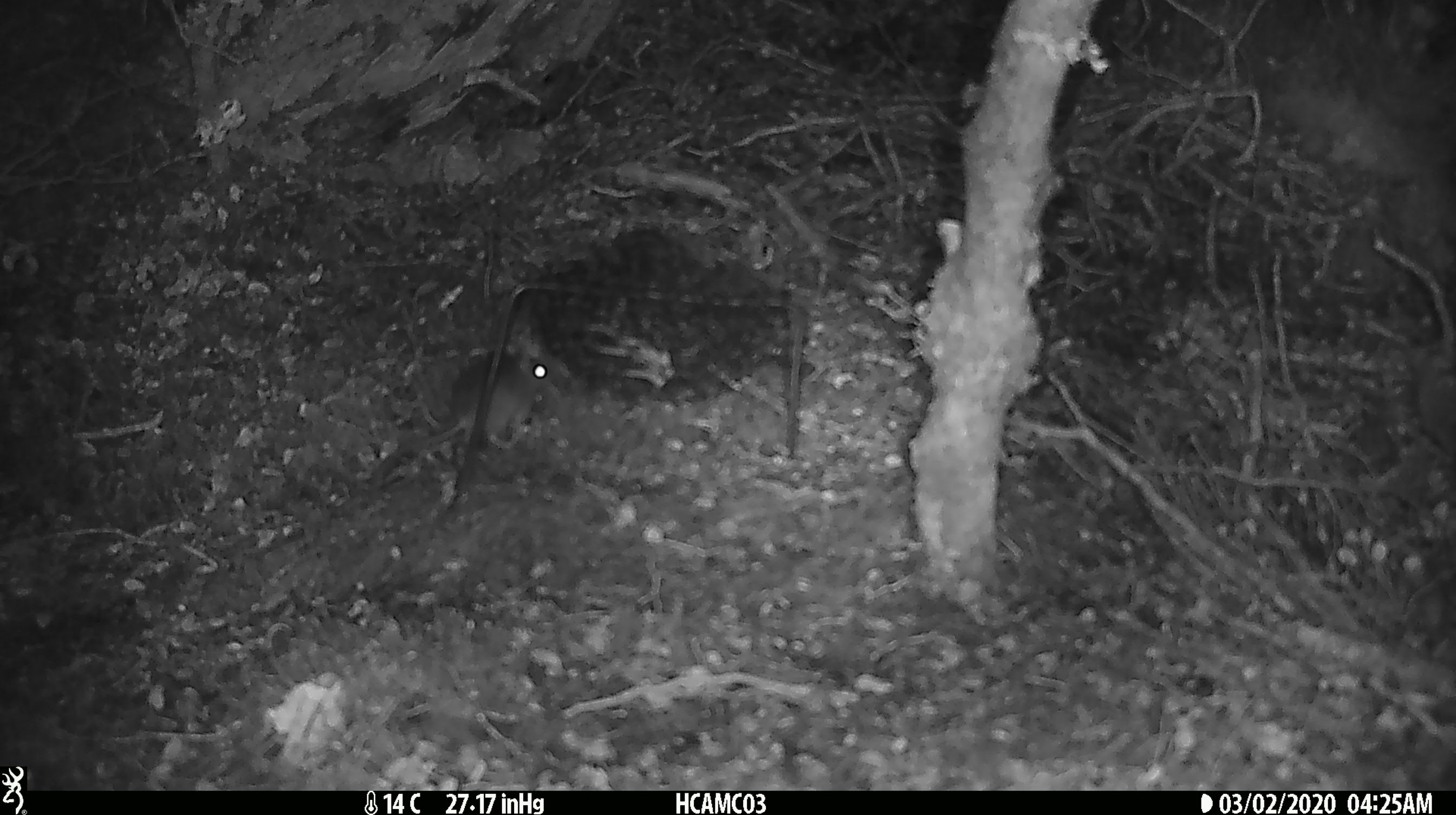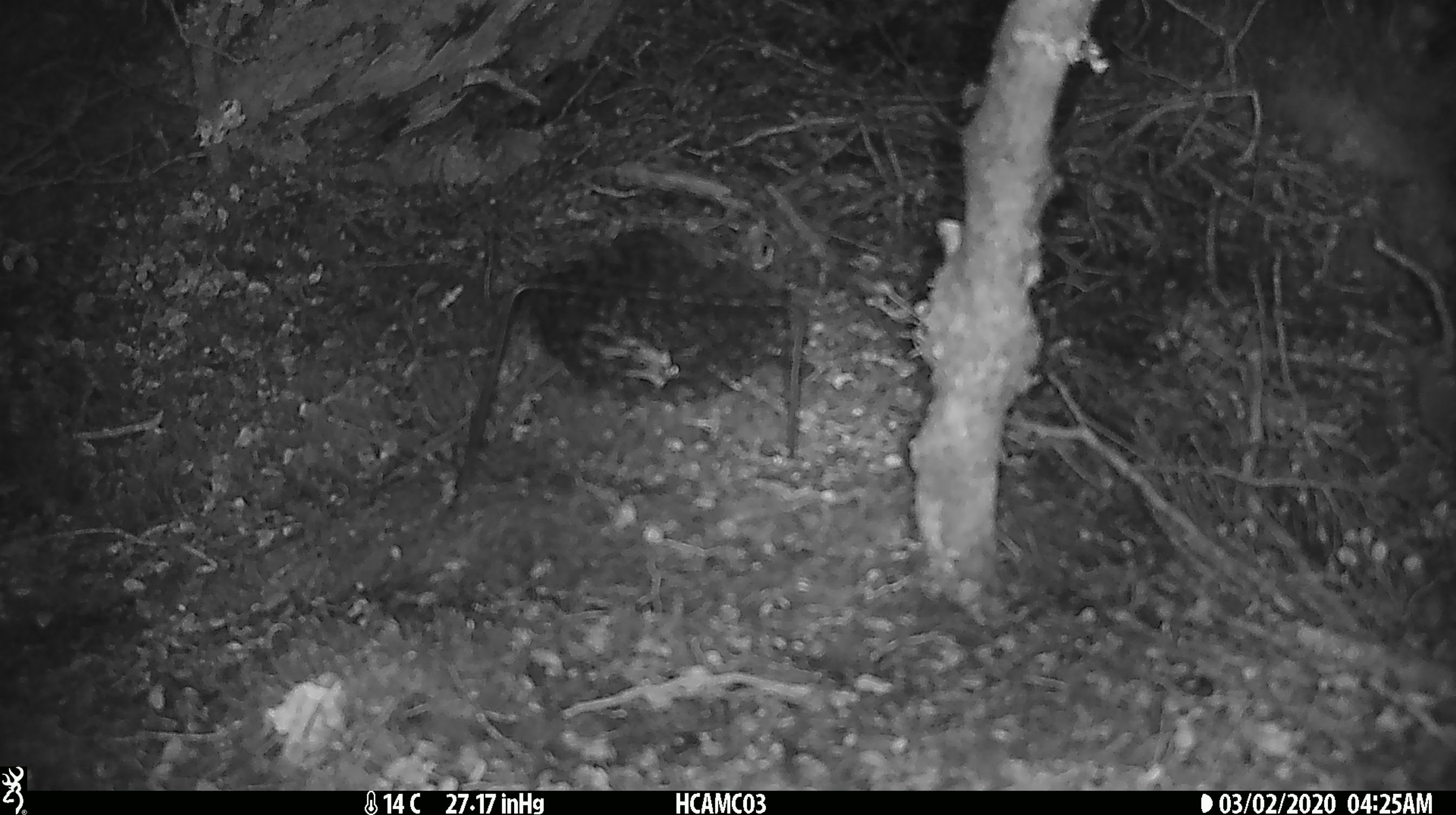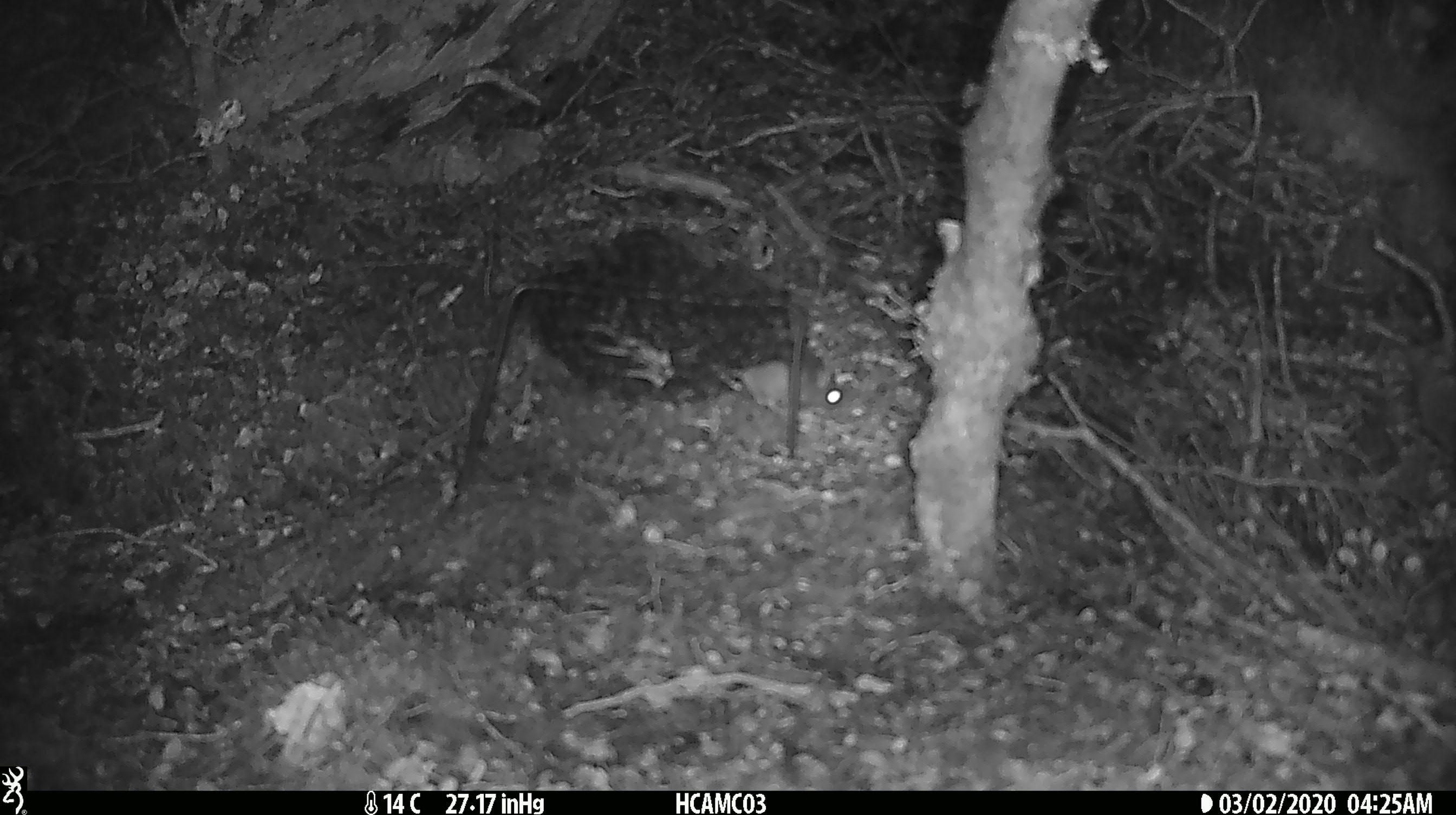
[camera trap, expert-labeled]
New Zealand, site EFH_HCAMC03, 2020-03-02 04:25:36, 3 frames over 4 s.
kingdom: Animalia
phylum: Chordata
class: Mammalia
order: Rodentia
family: Muridae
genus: Mus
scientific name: Mus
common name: mouse